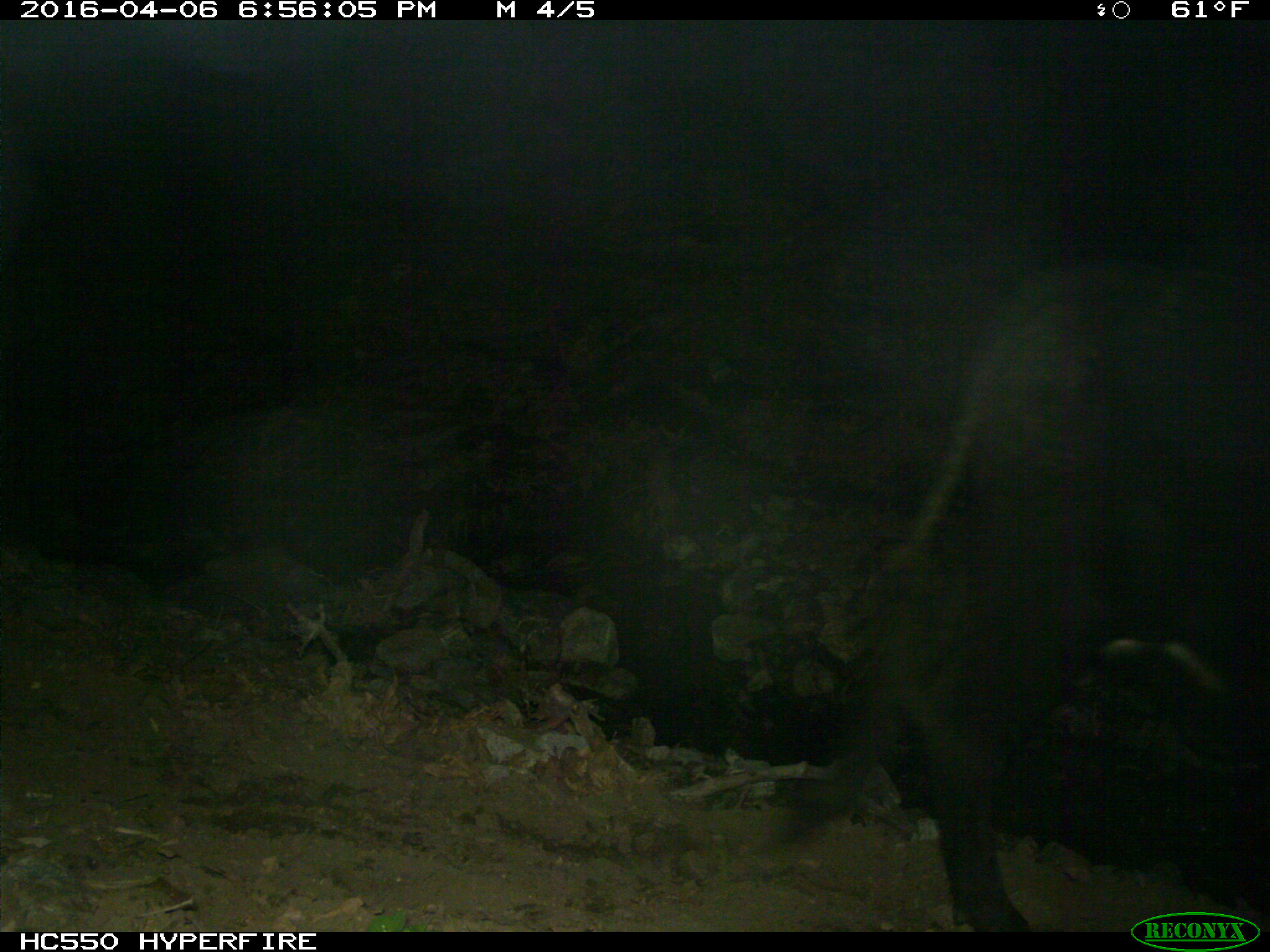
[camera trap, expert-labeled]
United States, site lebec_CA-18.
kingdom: Animalia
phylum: Chordata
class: Mammalia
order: Artiodactyla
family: Bovidae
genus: Bos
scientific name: Bos taurus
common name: domestic cow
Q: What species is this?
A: Bos taurus (domestic cow).